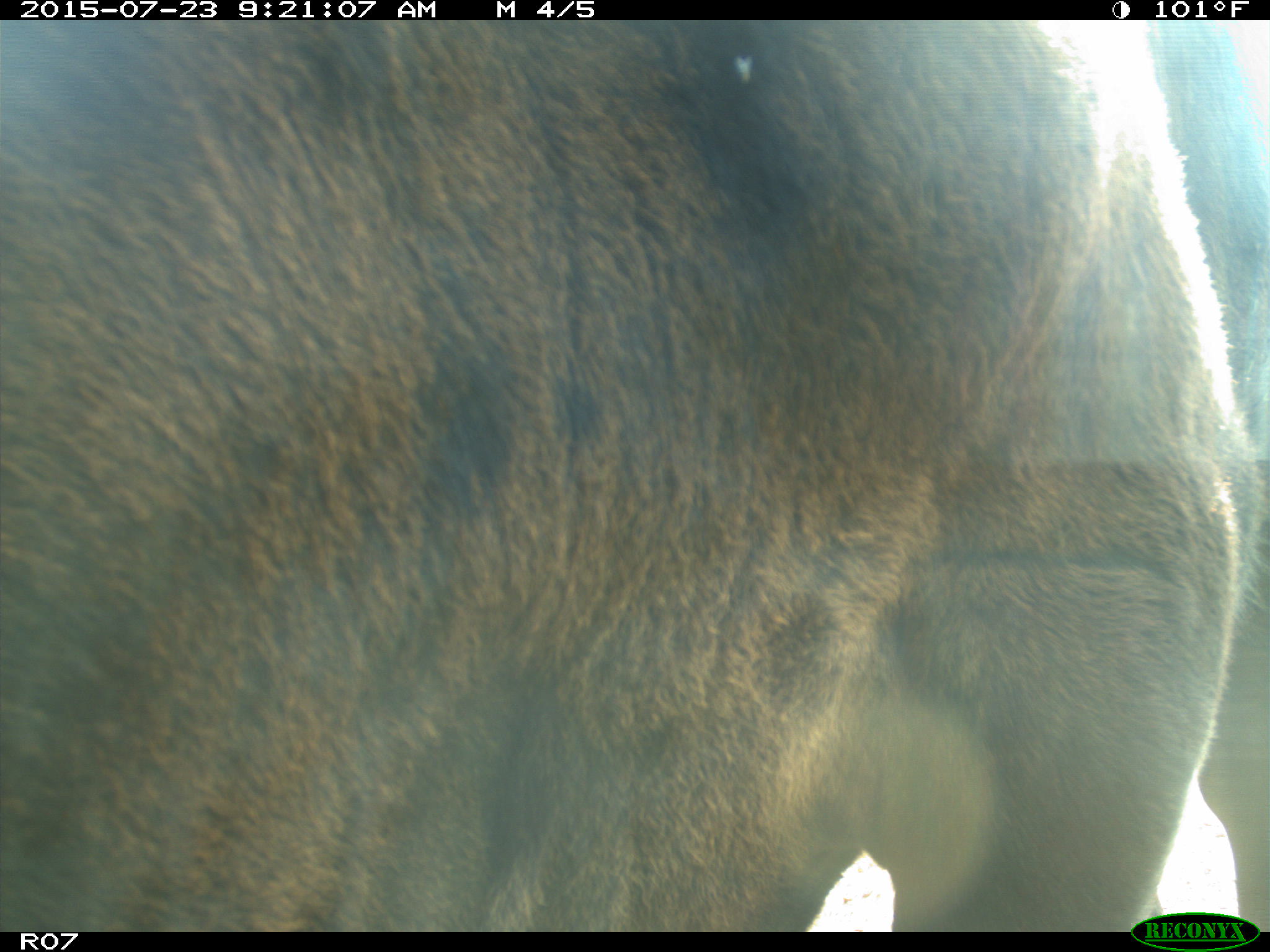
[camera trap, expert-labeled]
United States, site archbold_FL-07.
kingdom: Animalia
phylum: Chordata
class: Mammalia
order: Artiodactyla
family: Bovidae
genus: Bos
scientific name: Bos taurus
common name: domestic cow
Bos taurus (domestic cow).